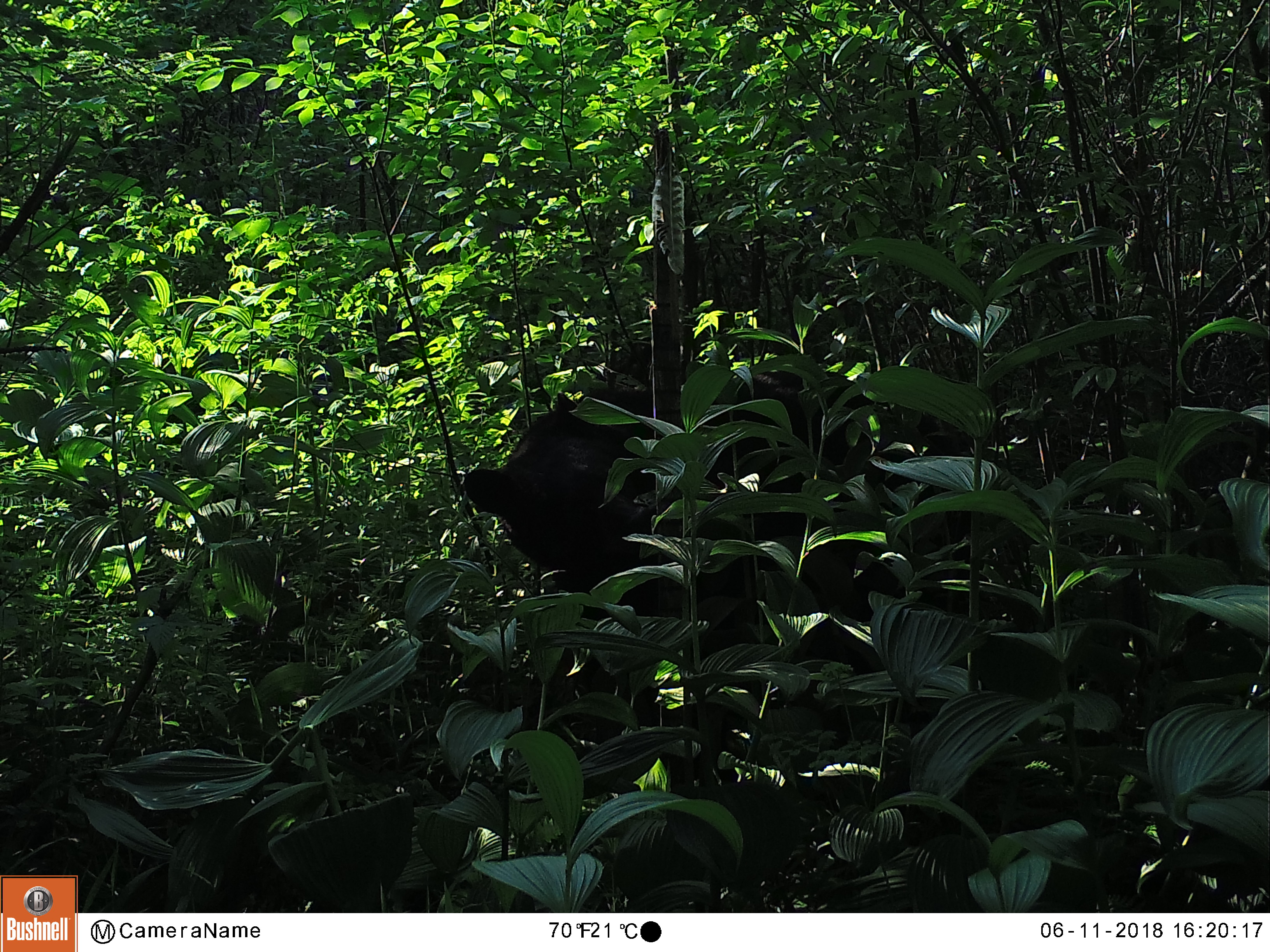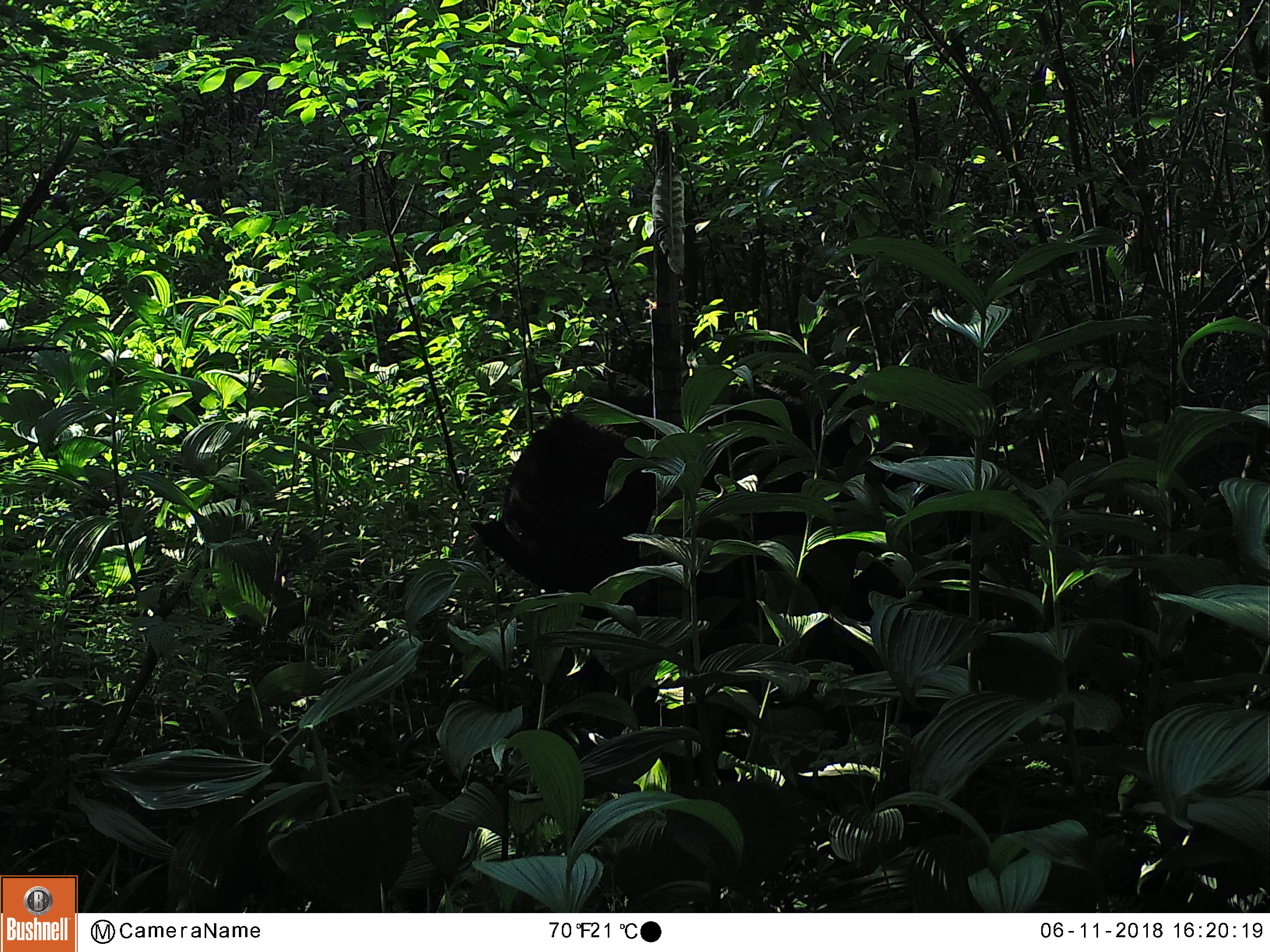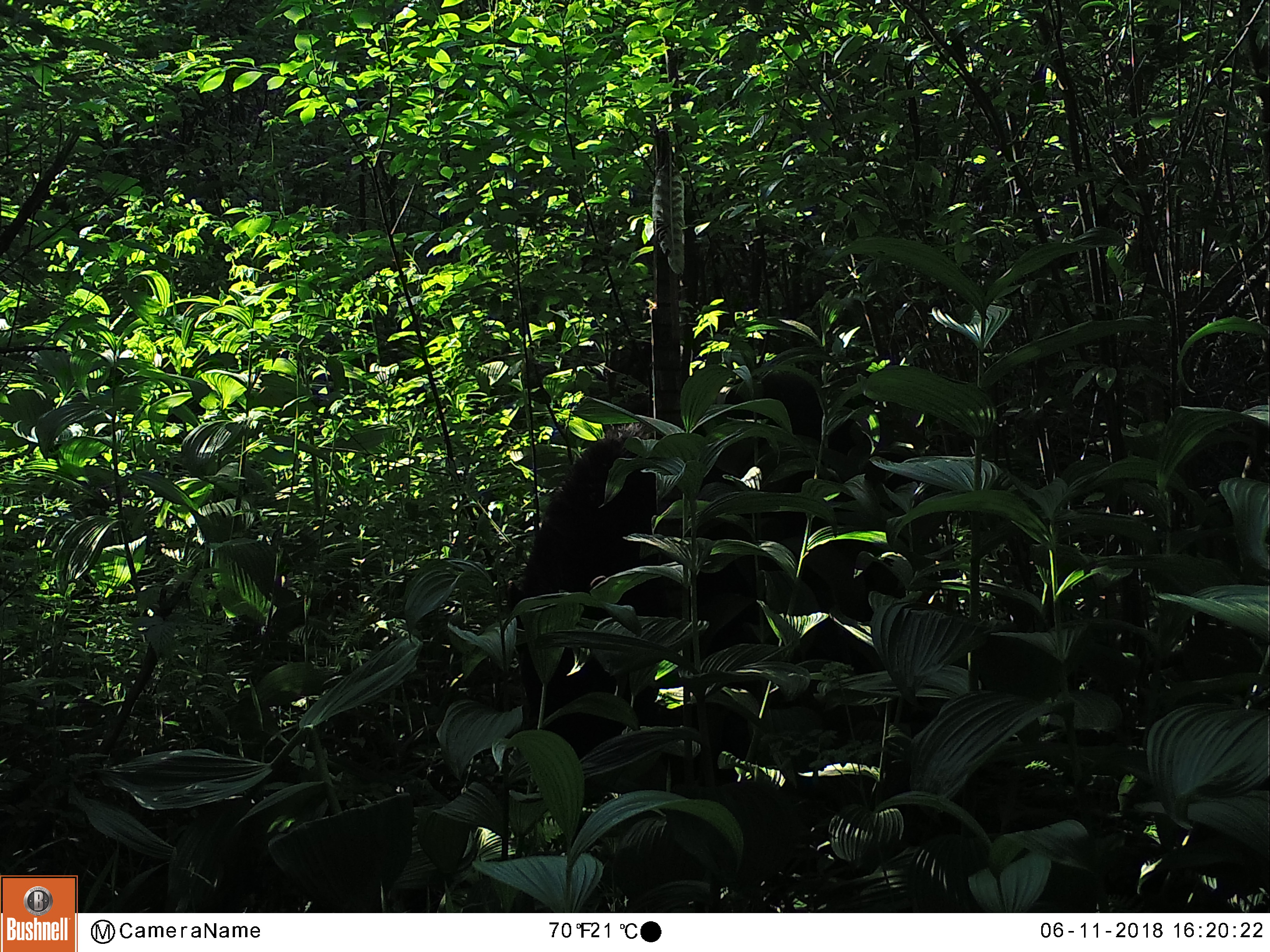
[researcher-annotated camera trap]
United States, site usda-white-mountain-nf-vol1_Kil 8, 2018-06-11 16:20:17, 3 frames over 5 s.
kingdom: Animalia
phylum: Chordata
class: Mammalia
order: Carnivora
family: Ursidae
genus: Ursus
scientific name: Ursus americanus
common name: black bear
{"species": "black bear (Ursus americanus)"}